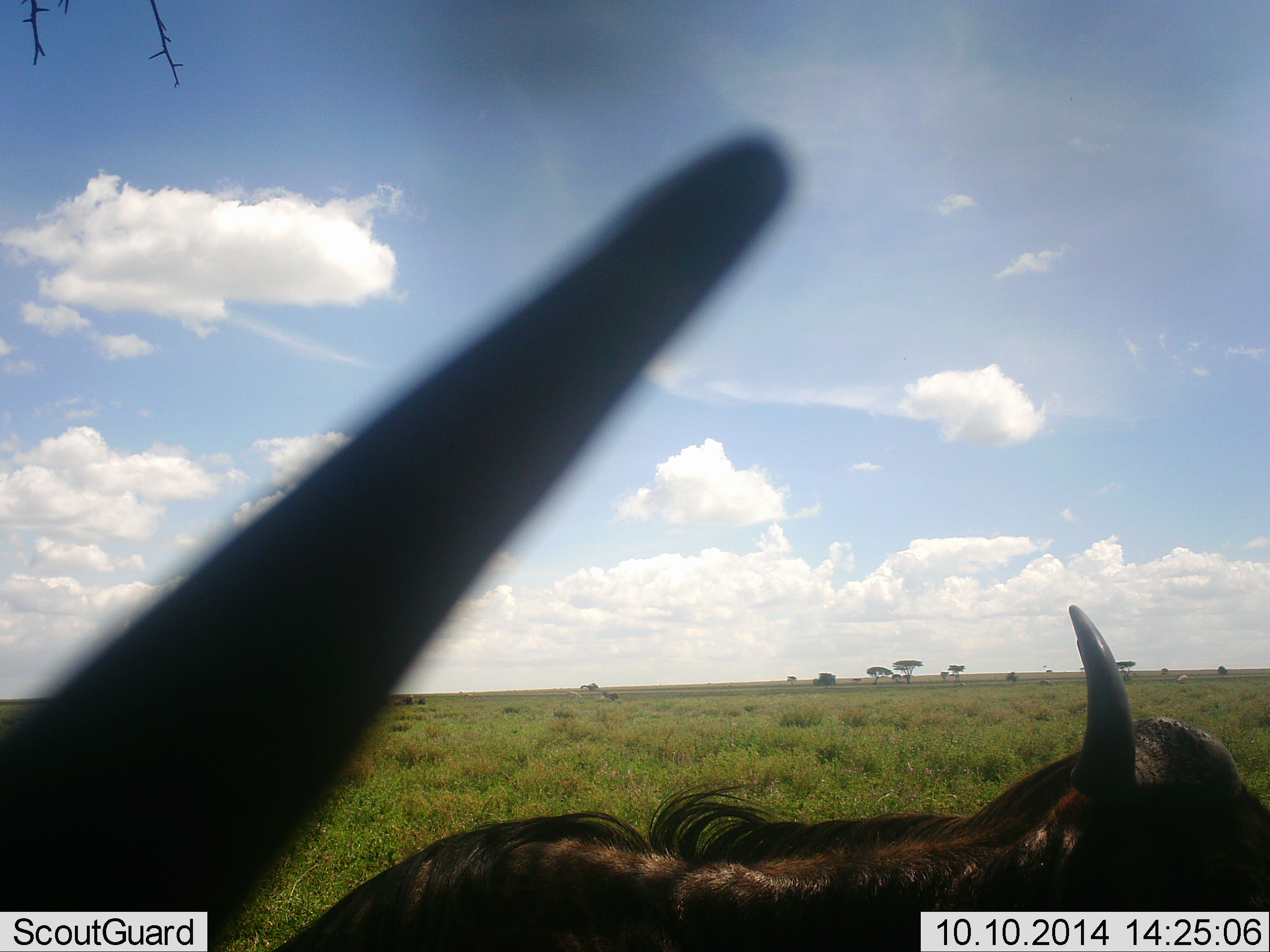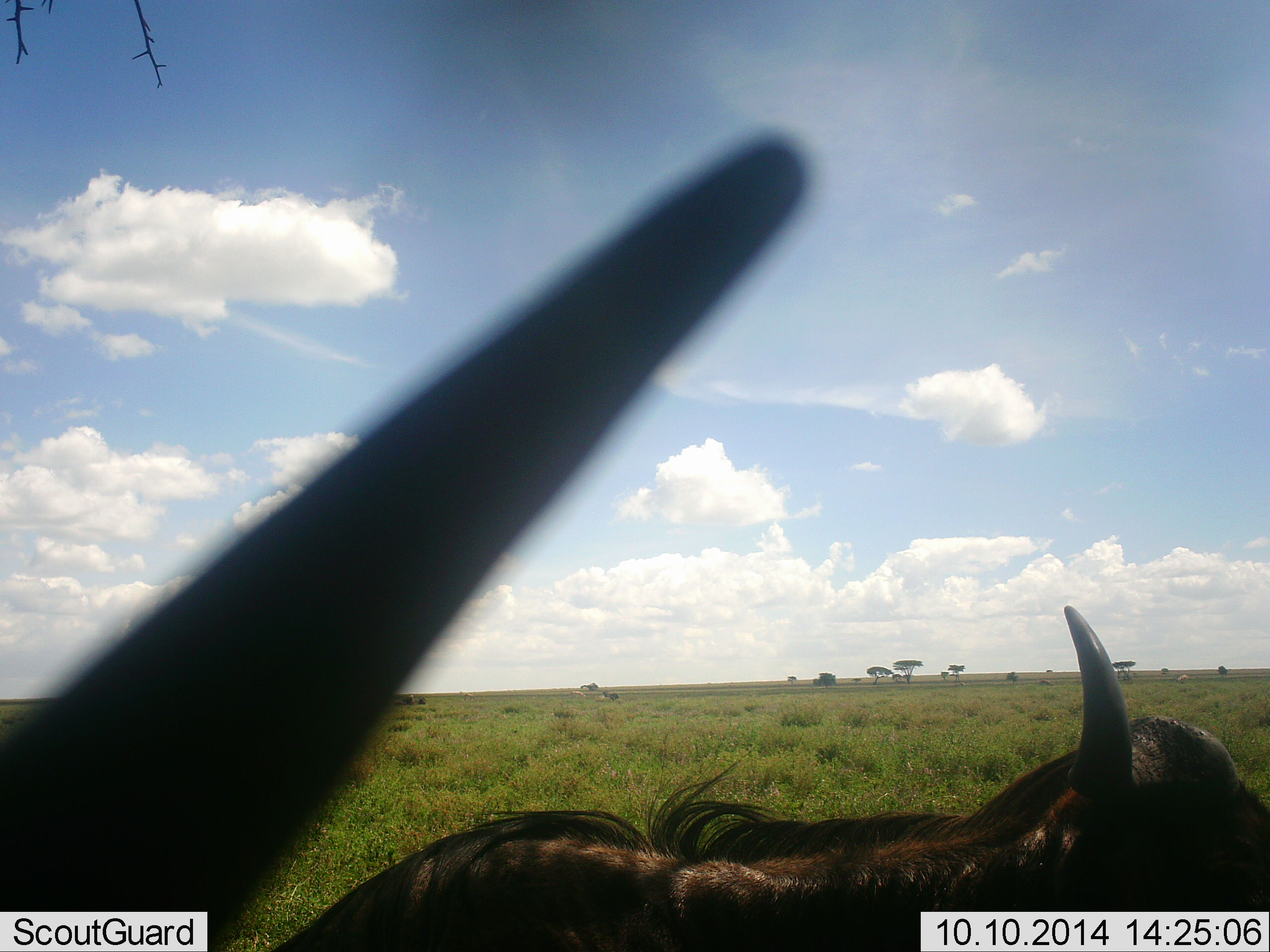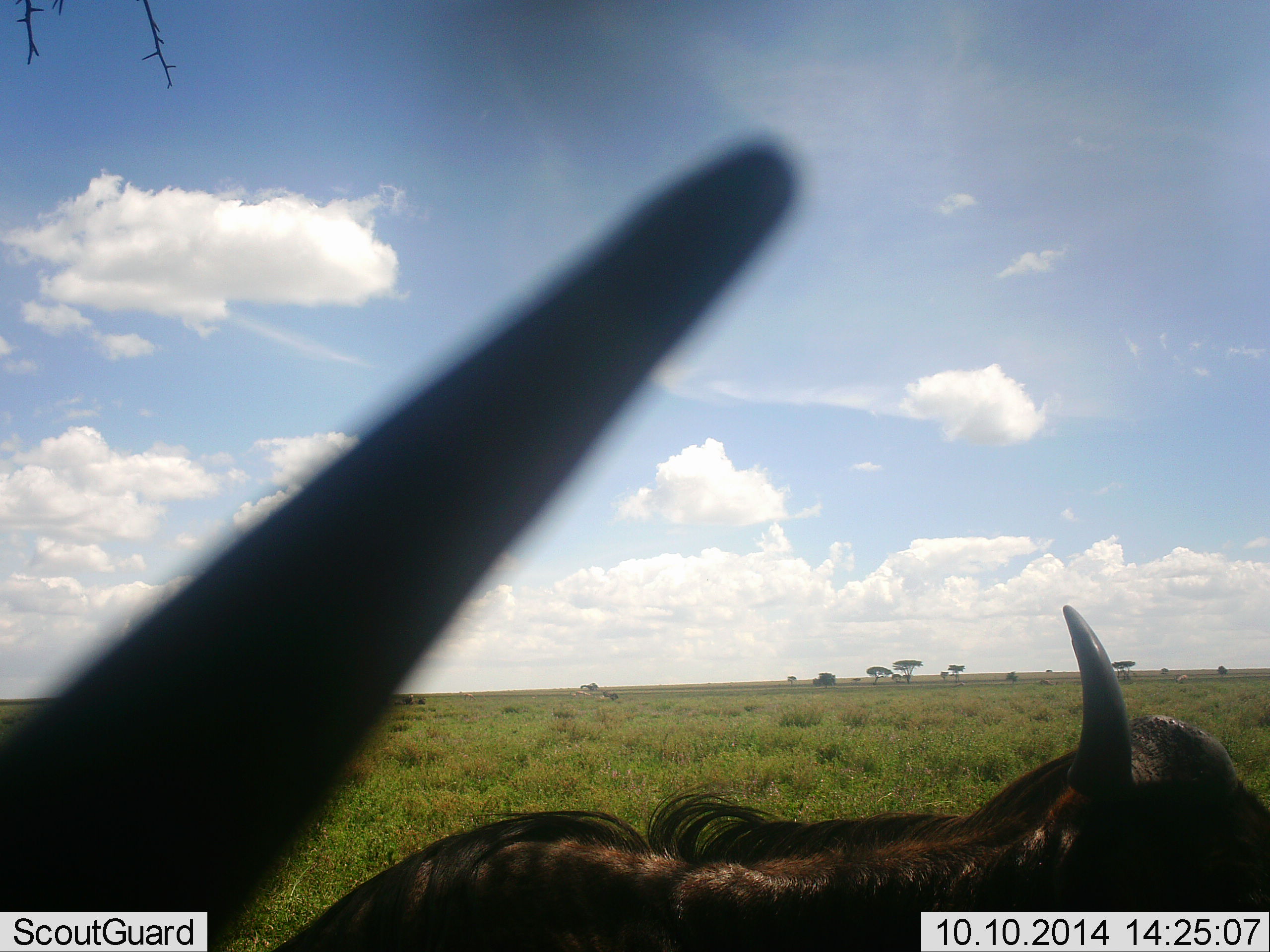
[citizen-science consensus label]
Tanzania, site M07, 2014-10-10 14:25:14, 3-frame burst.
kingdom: Animalia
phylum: Chordata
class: Mammalia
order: Artiodactyla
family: Bovidae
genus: Connochaetes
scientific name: Connochaetes taurinus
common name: blue wildebeest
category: wildebeest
Wildebeest (blue wildebeest) (Connochaetes taurinus), count 2. Behavior (volunteer vote fractions): standing 60%, resting 40%, moving 0%, interacting 0%. Young present (vote fraction): 0%. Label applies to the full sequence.